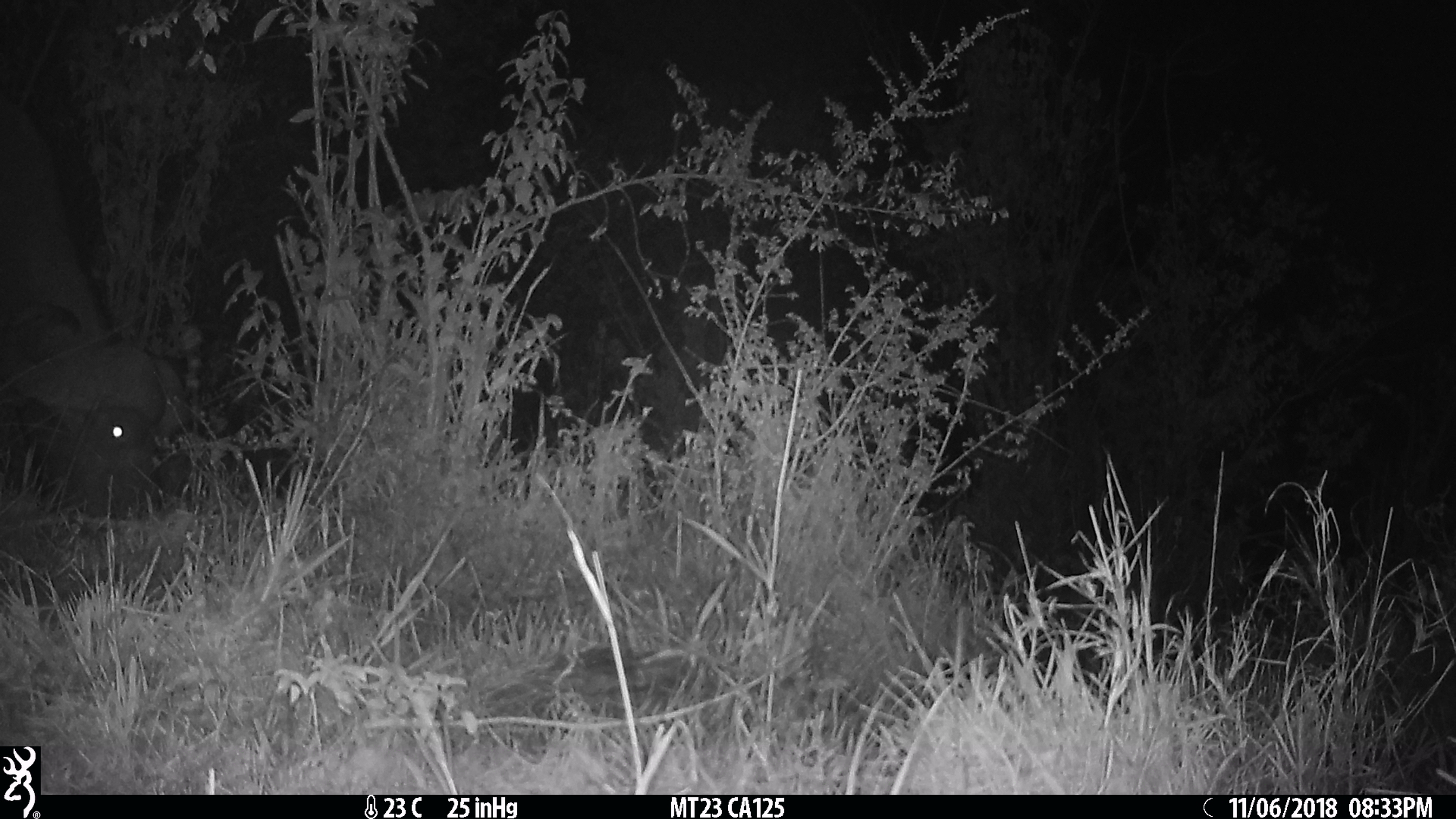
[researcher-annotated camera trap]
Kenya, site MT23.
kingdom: Animalia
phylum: Chordata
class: Mammalia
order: Artiodactyla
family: Bovidae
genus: Syncerus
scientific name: Syncerus caffer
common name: buffalo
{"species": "buffalo (Syncerus caffer)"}